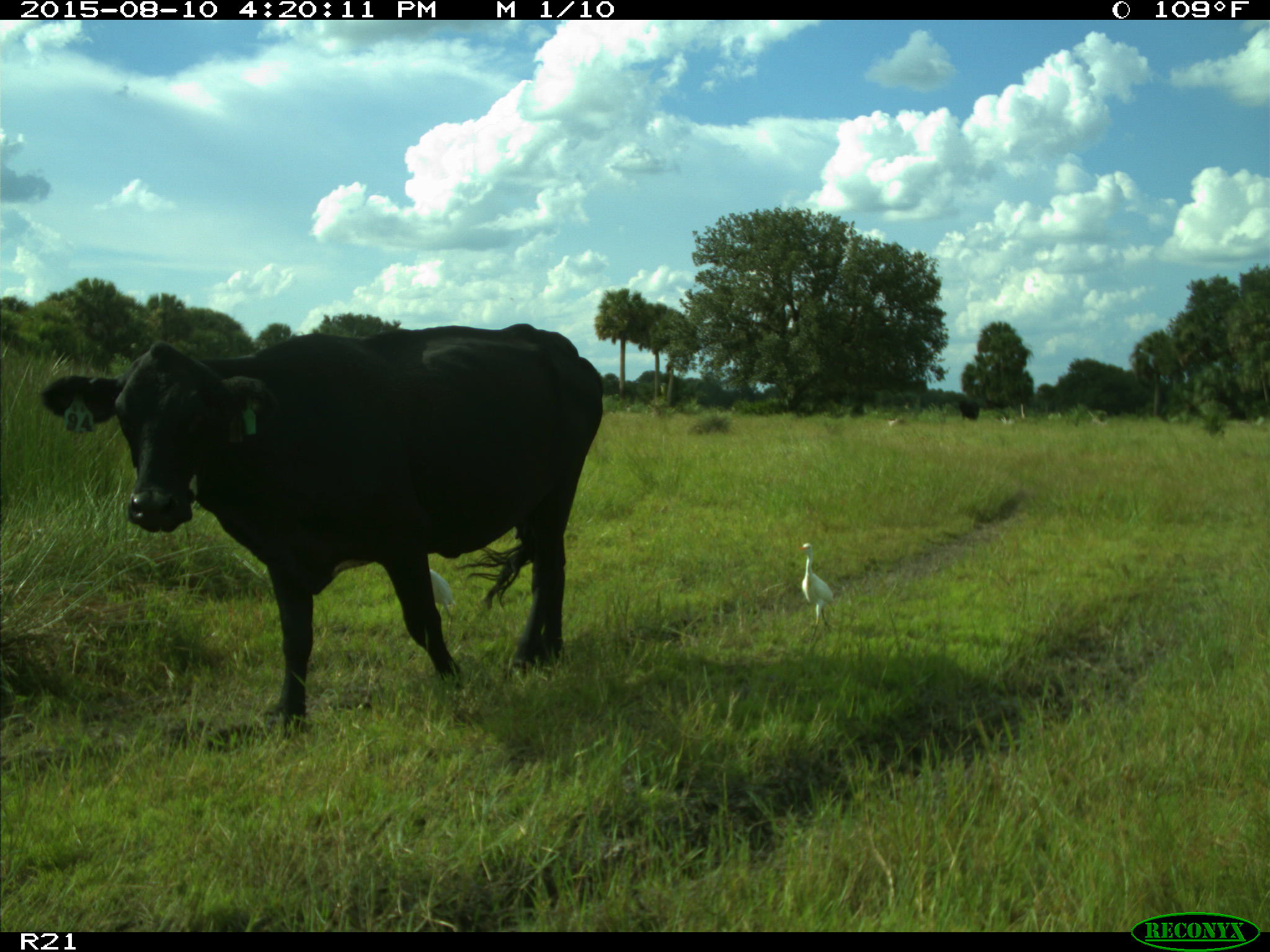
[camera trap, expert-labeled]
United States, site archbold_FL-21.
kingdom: Animalia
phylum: Chordata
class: Mammalia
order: Artiodactyla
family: Bovidae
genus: Bos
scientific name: Bos taurus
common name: domestic cow